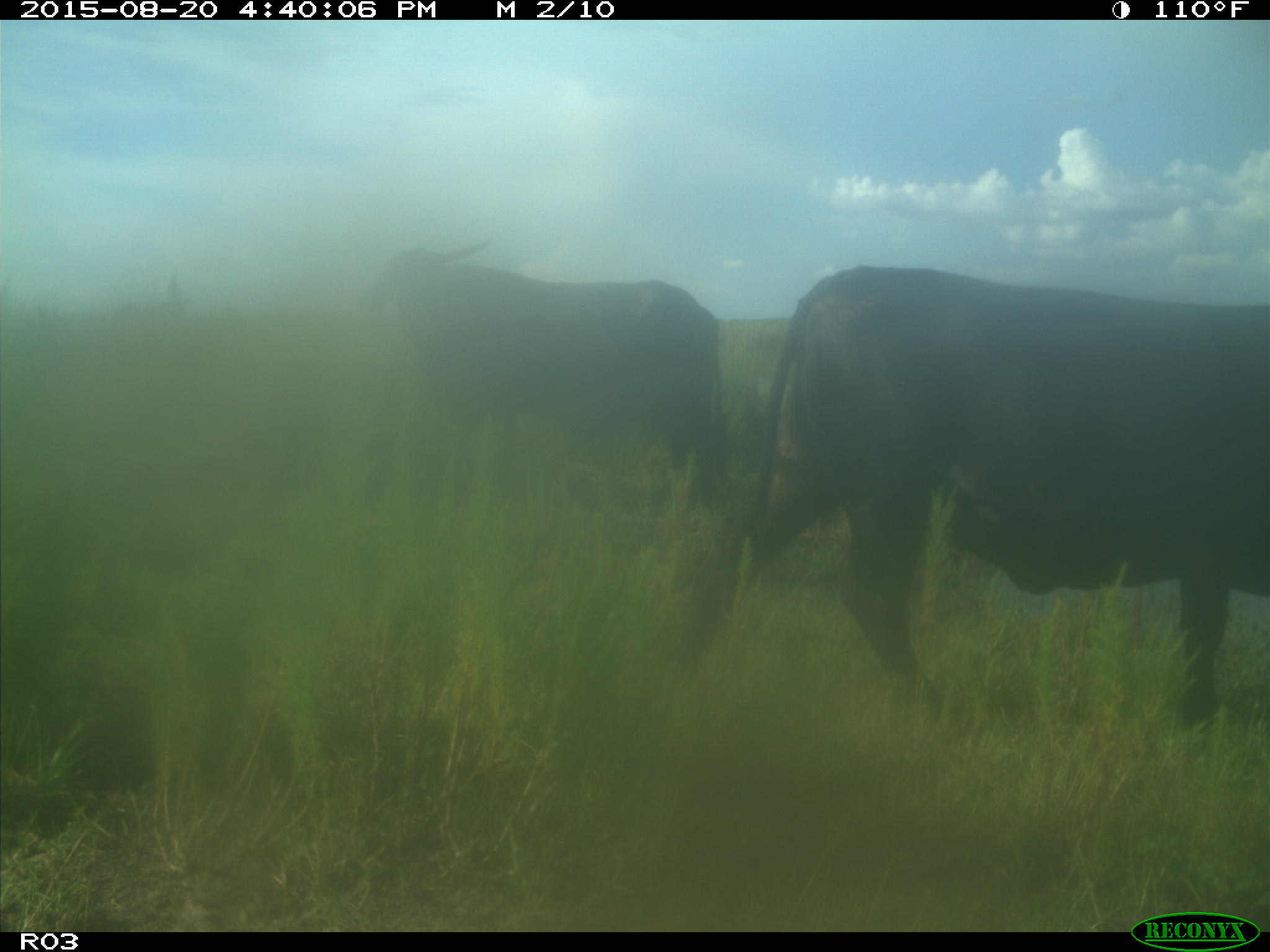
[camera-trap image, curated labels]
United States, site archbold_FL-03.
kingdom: Animalia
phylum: Chordata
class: Mammalia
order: Artiodactyla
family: Bovidae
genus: Bos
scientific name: Bos taurus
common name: domestic cow